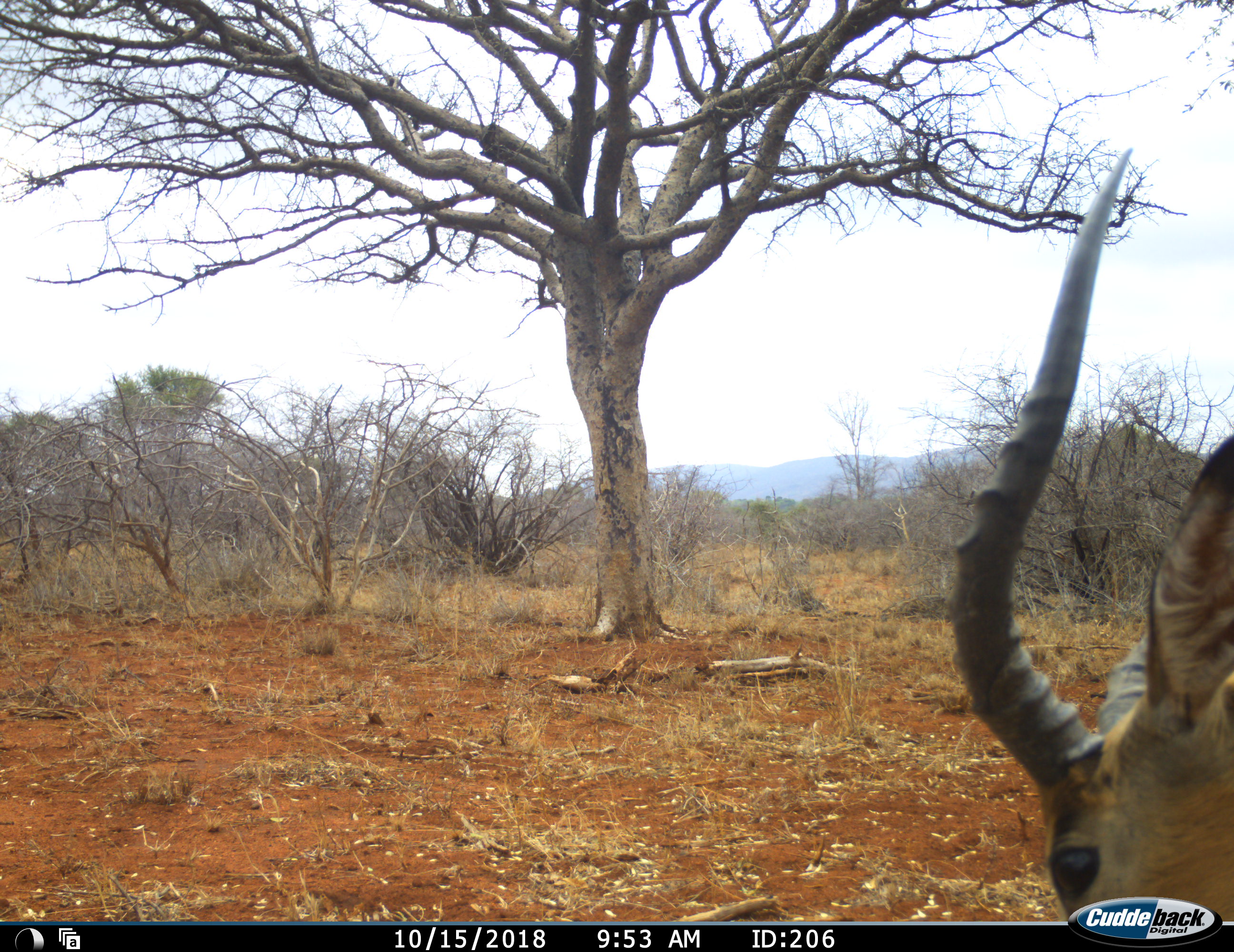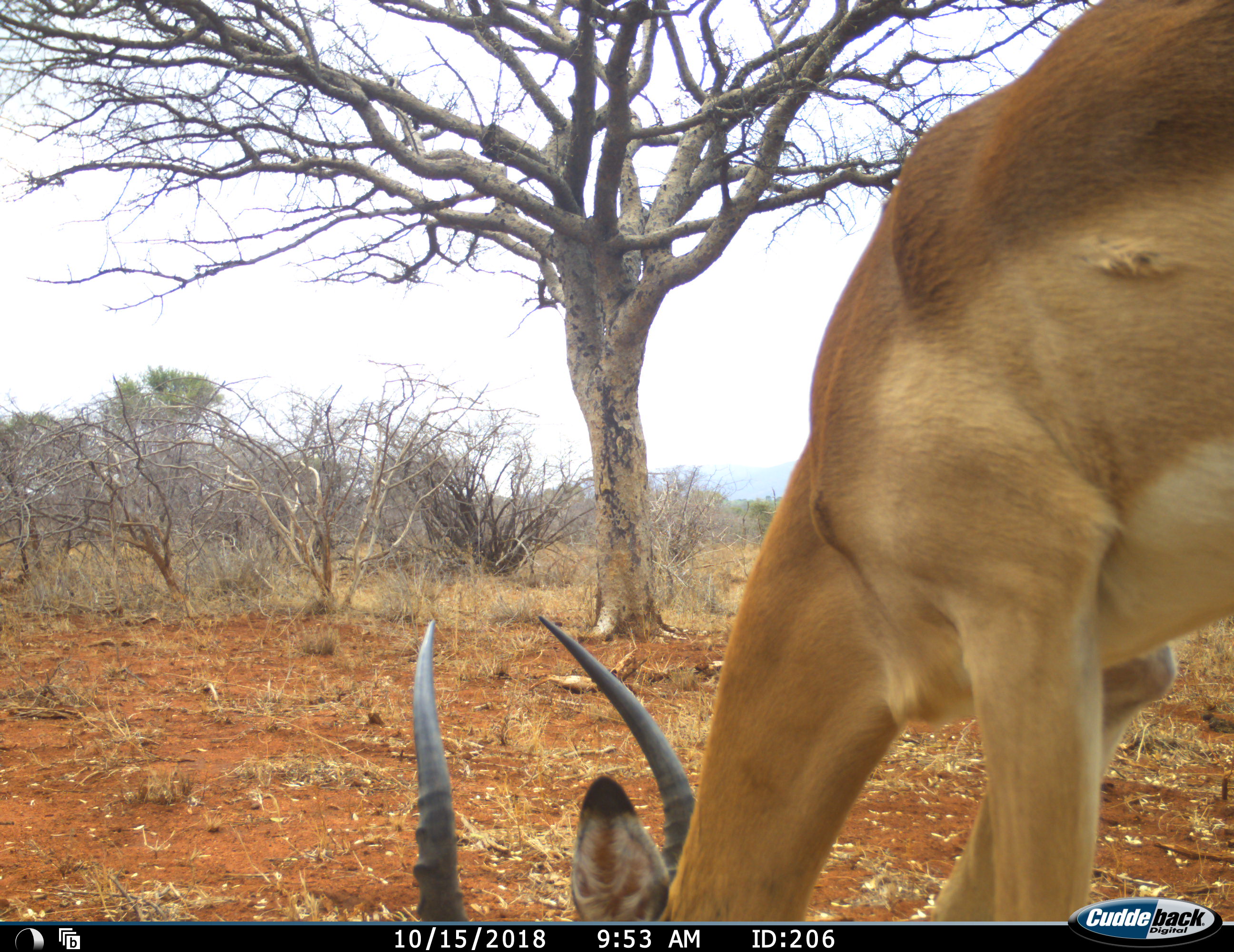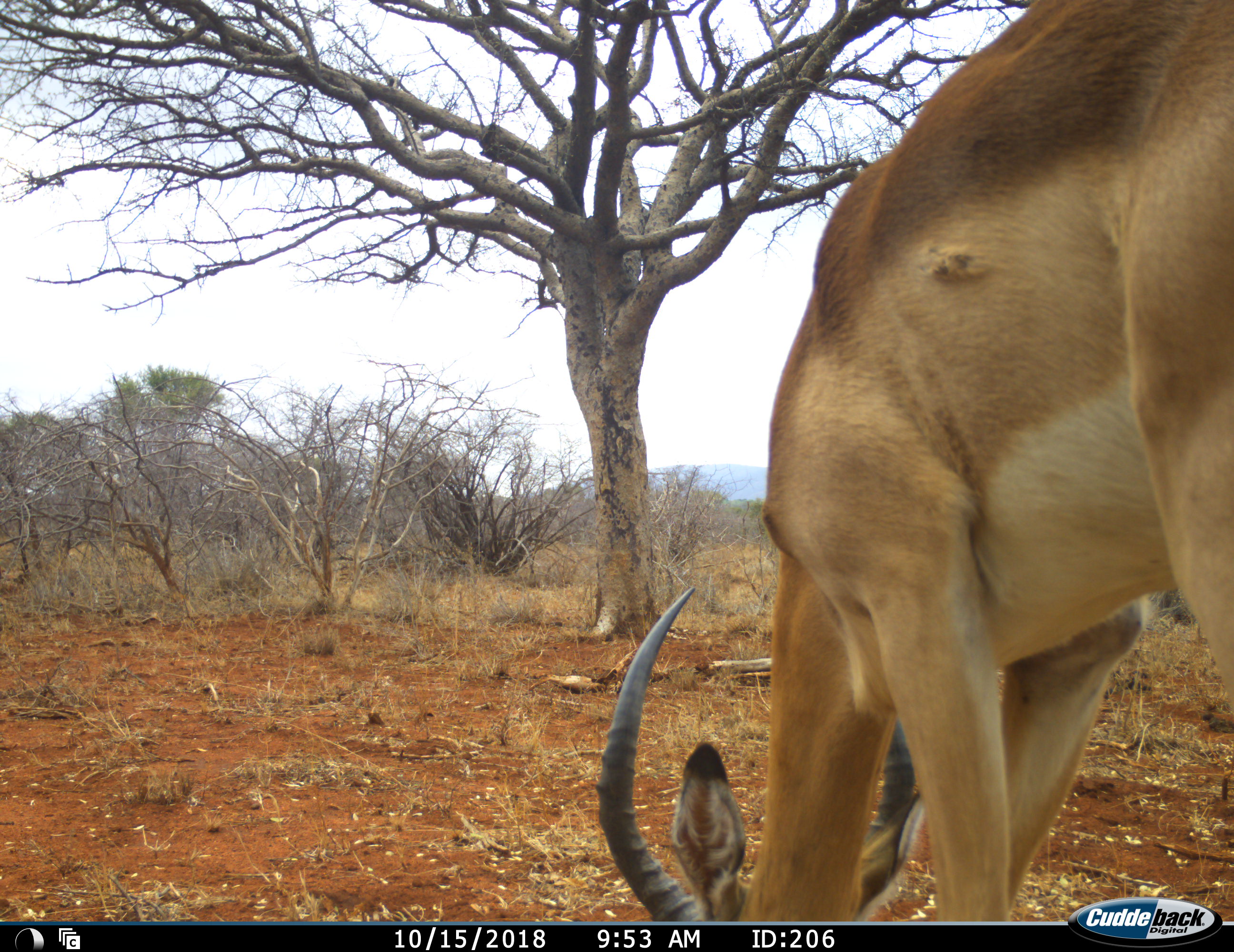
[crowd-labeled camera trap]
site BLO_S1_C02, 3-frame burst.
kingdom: Animalia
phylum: Chordata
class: Mammalia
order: Artiodactyla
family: Bovidae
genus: Aepyceros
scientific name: Aepyceros melampus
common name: impala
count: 1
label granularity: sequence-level